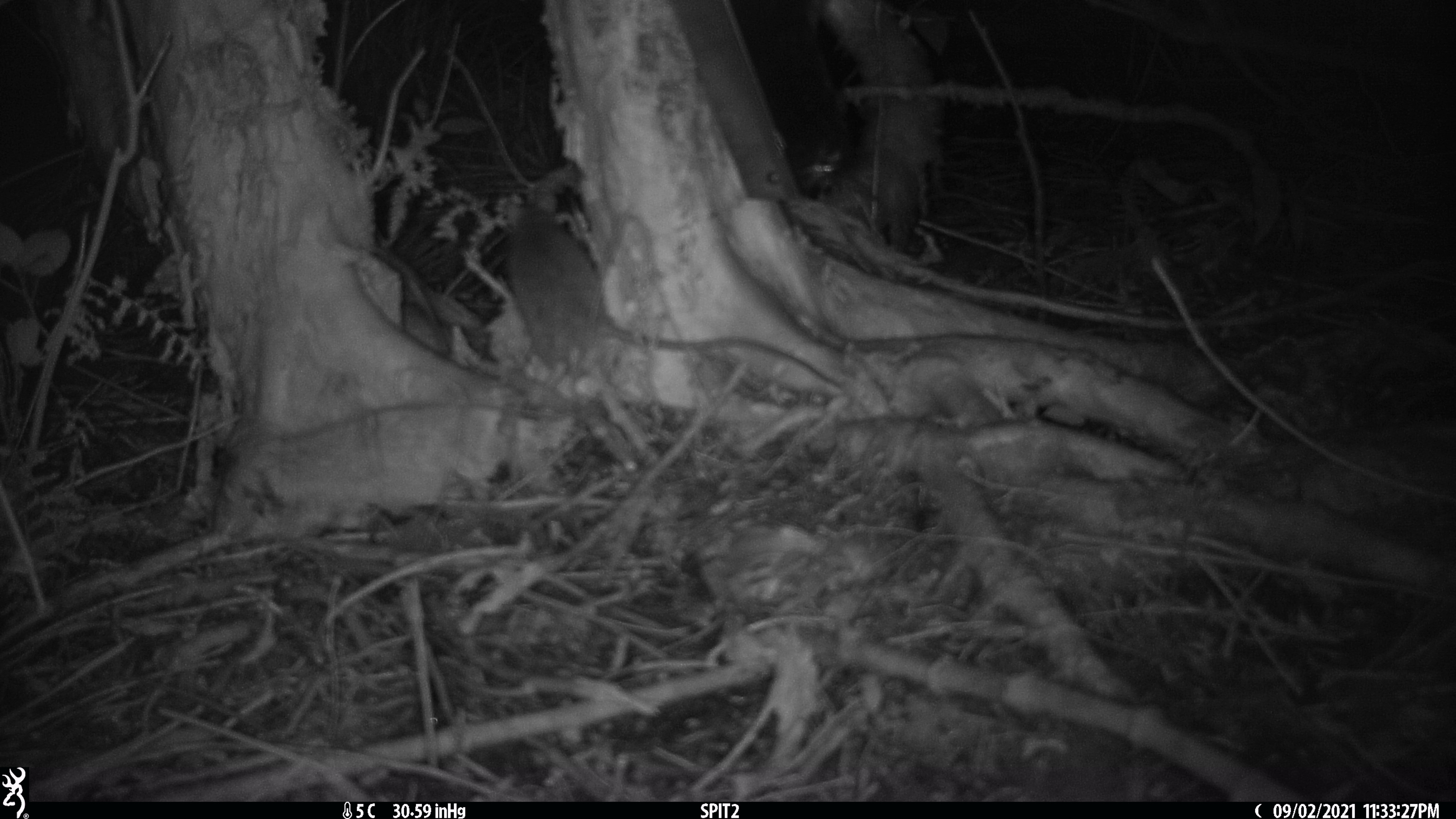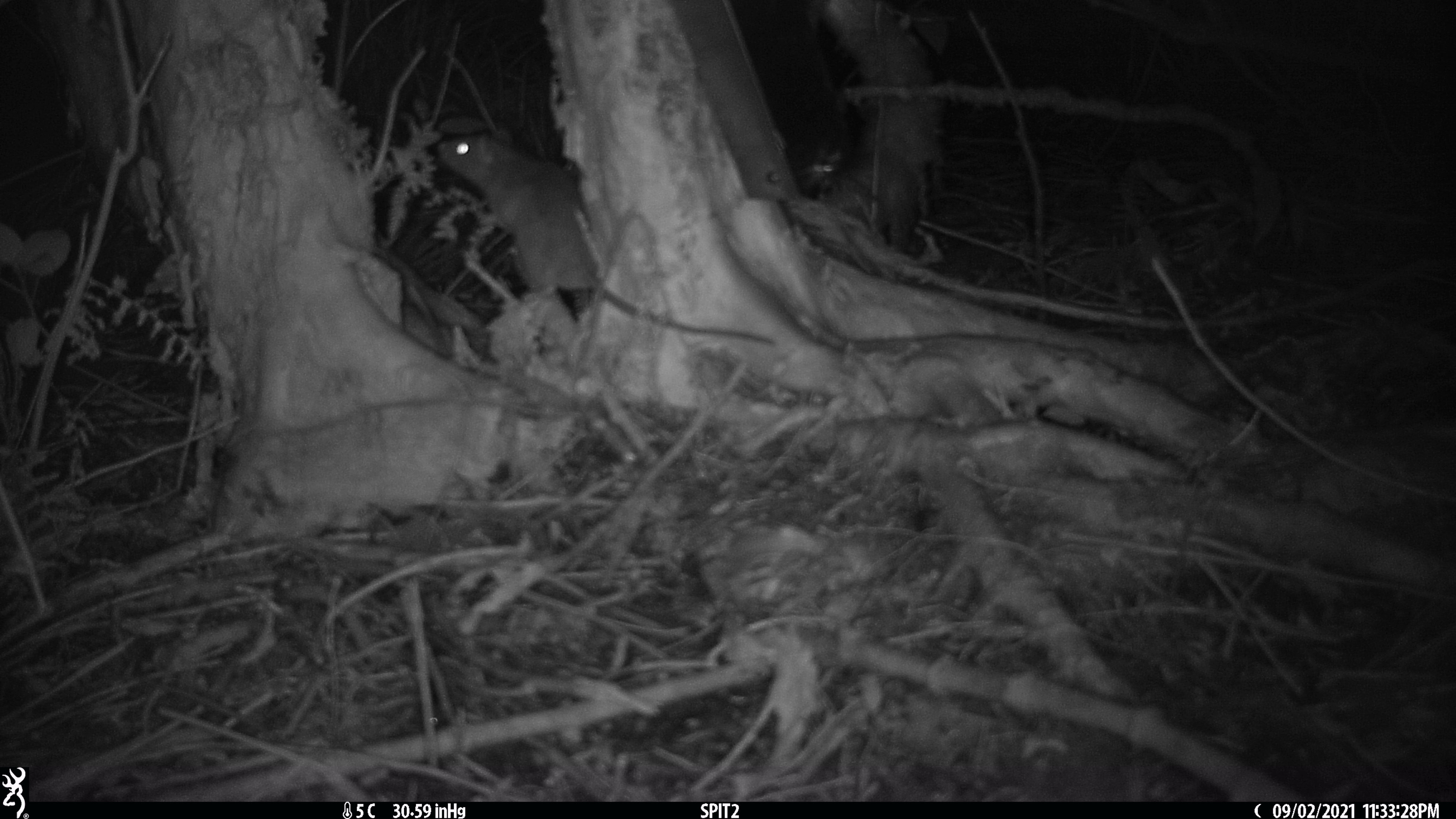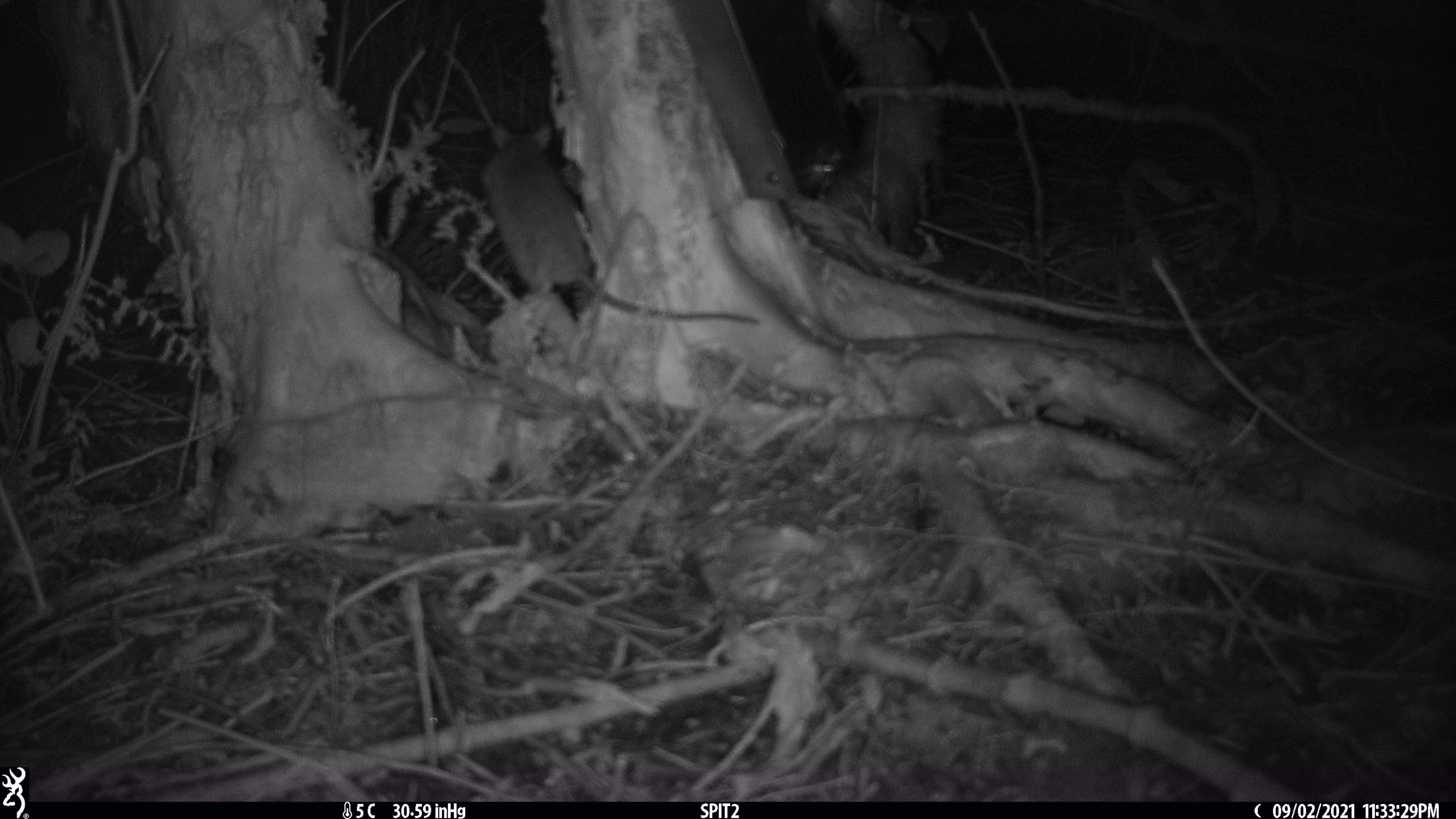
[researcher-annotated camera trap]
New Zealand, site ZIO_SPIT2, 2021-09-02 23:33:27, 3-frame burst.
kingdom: Animalia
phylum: Chordata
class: Mammalia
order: Rodentia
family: Muridae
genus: Rattus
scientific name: Rattus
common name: rat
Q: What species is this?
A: Rat (Rattus).